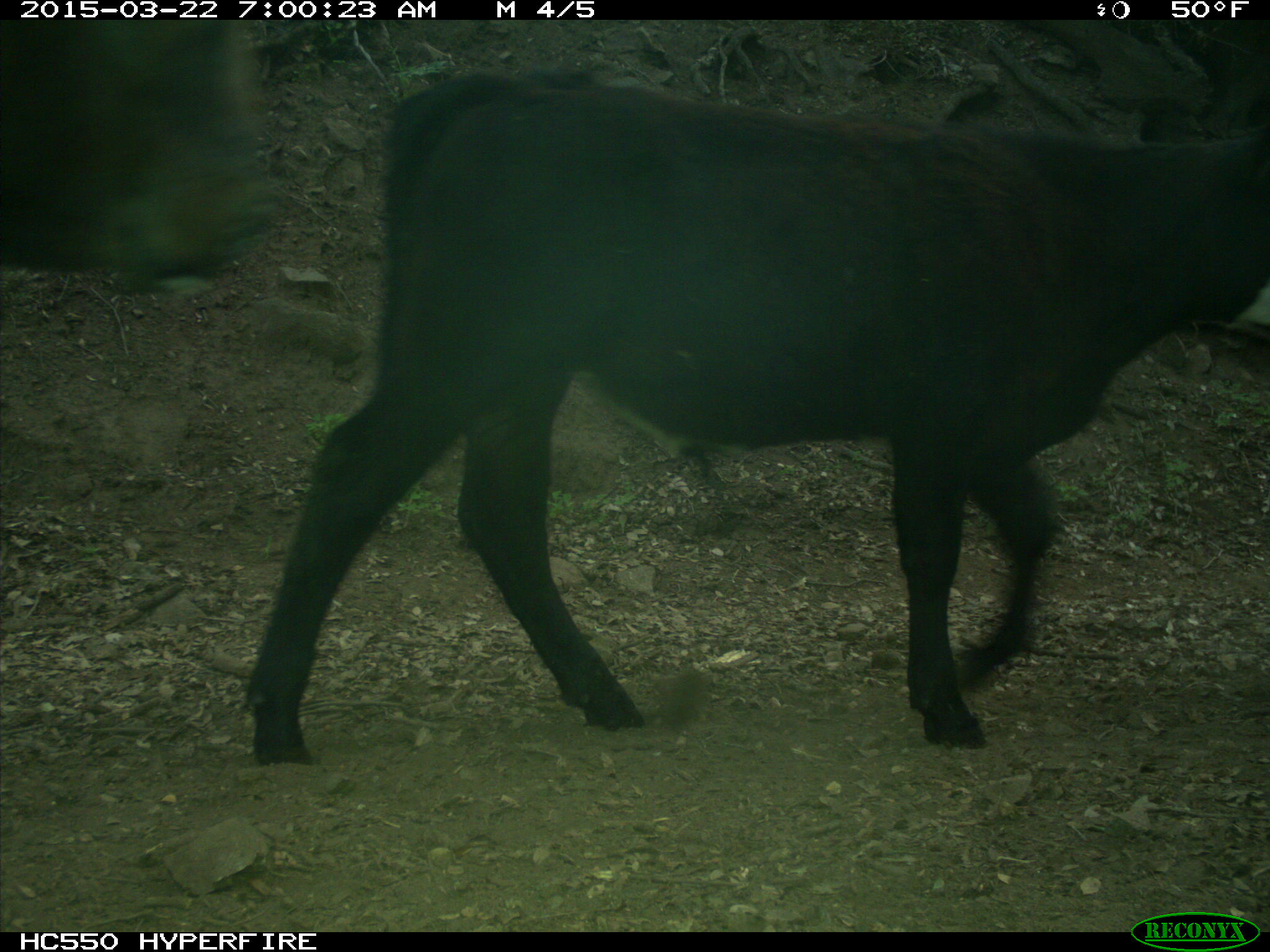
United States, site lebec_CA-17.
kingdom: Animalia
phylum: Chordata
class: Mammalia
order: Artiodactyla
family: Bovidae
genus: Bos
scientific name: Bos taurus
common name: domestic cow